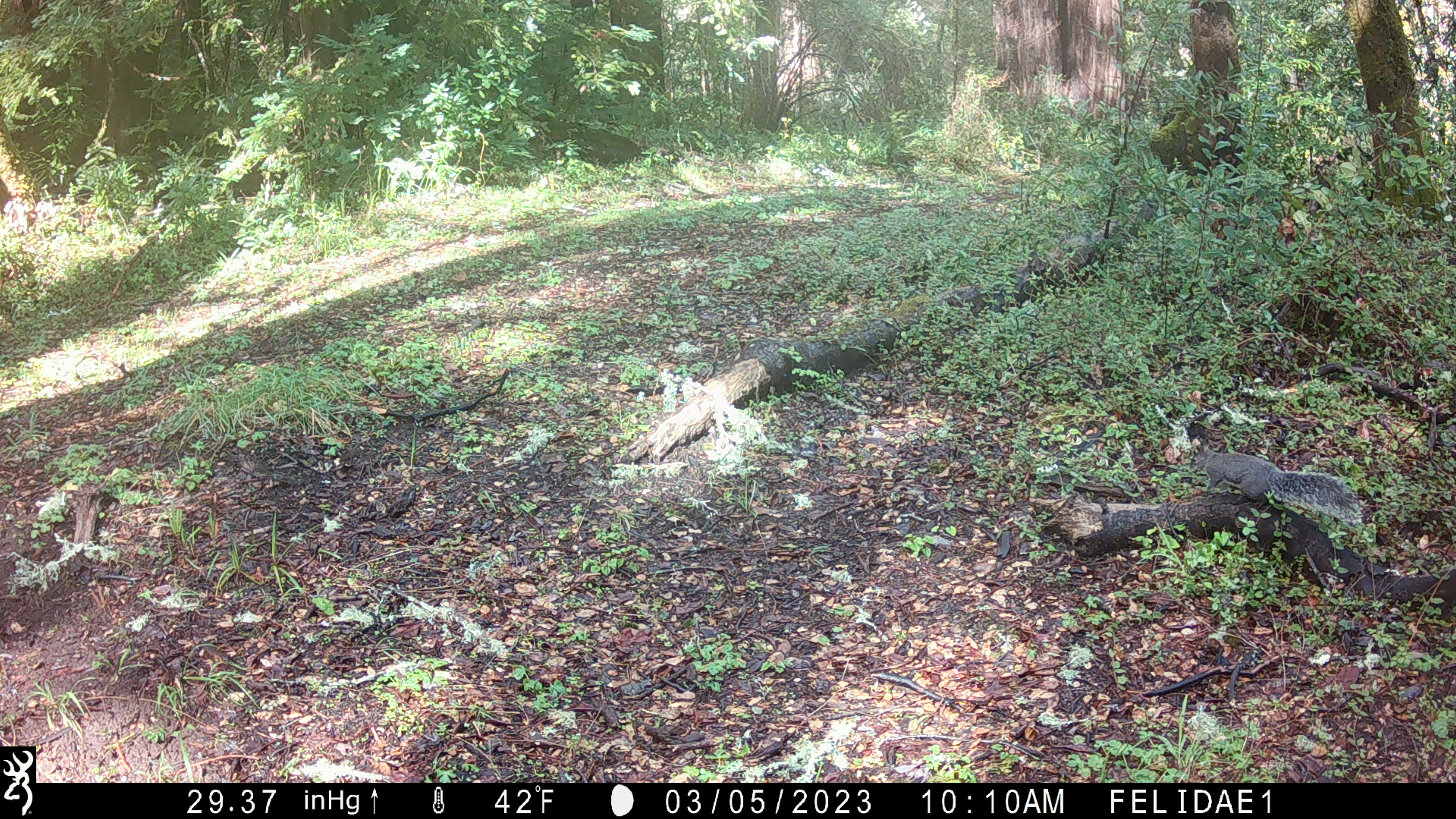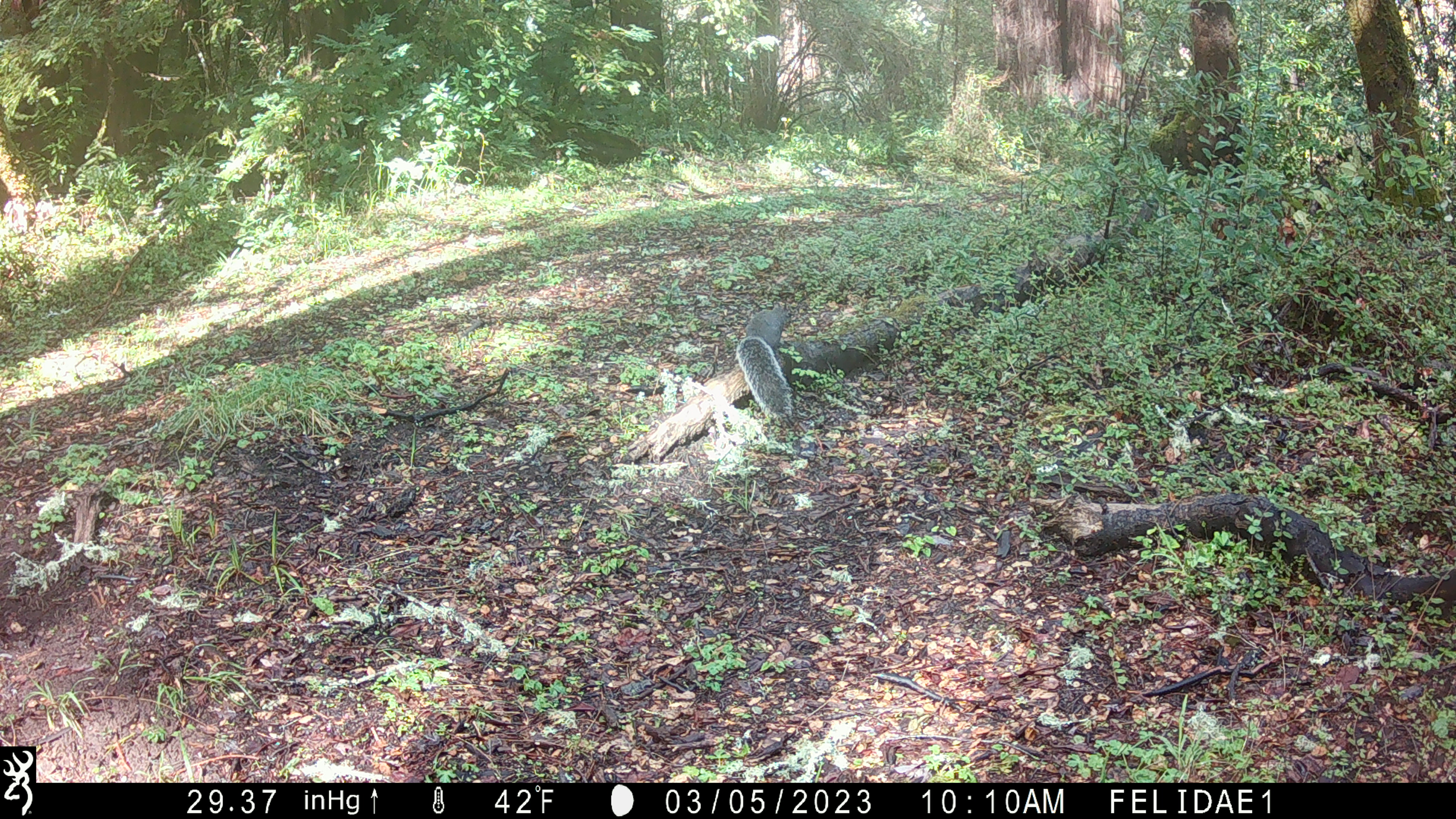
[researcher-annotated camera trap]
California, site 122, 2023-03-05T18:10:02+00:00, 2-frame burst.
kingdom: Animalia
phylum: Chordata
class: Mammalia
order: Rodentia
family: Sciuridae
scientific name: Sciuridae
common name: squirrel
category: unknown squirrel